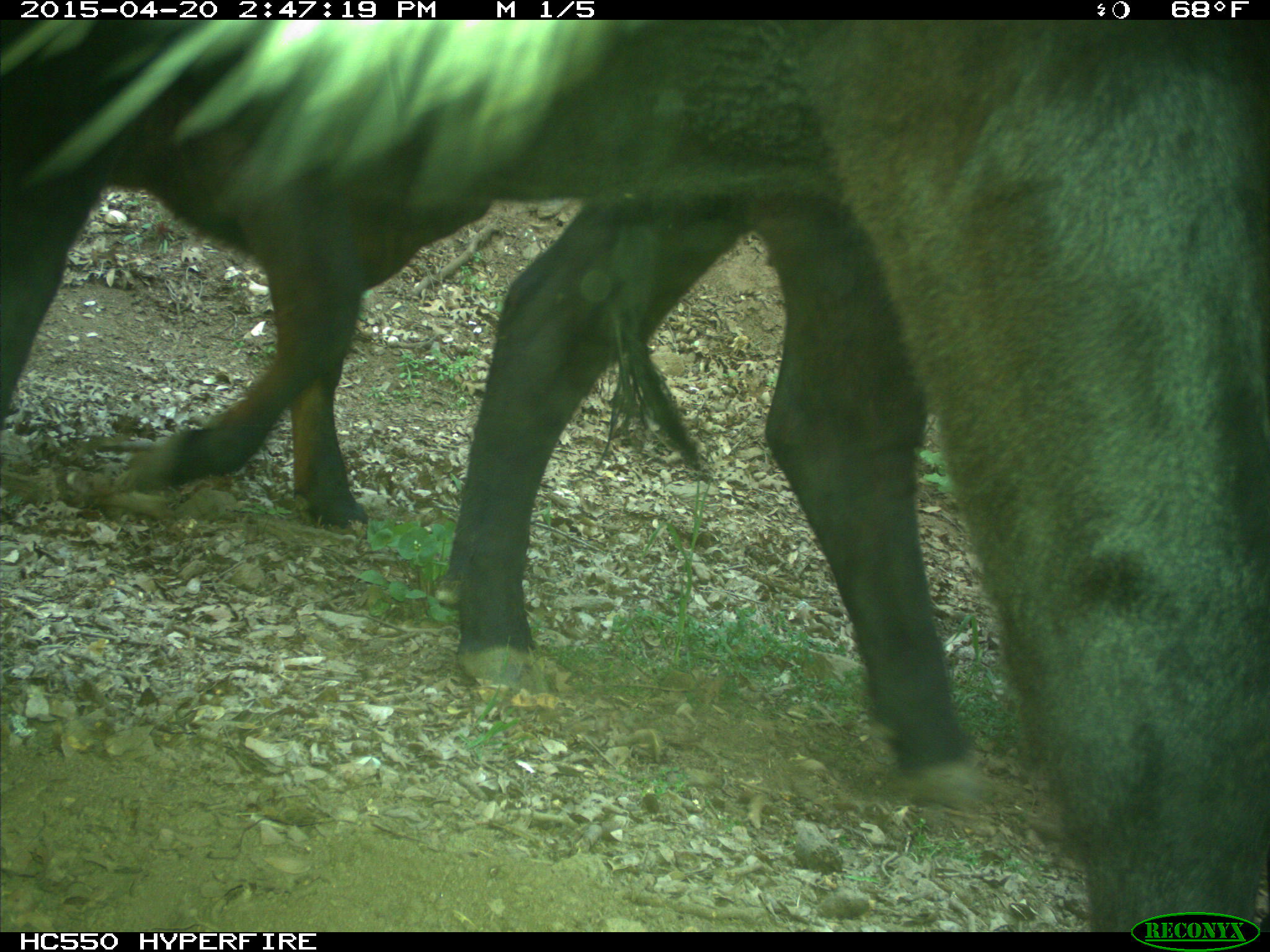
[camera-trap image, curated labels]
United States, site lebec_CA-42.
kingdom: Animalia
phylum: Chordata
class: Mammalia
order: Artiodactyla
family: Bovidae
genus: Bos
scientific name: Bos taurus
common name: domestic cow